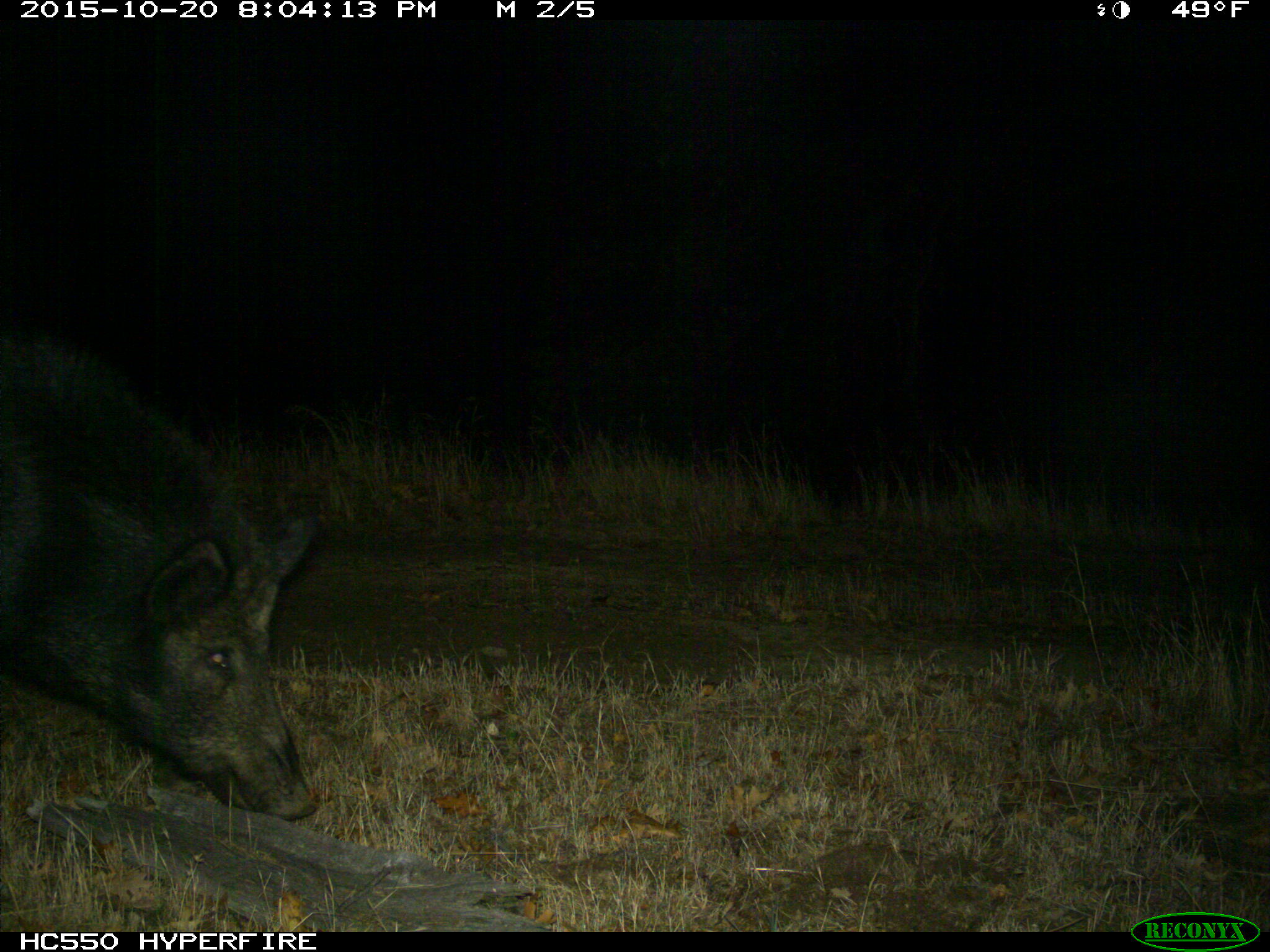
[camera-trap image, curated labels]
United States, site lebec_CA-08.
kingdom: Animalia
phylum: Chordata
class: Mammalia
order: Artiodactyla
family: Suidae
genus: Sus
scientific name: Sus scrofa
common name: wild boar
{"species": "Sus scrofa (wild boar)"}